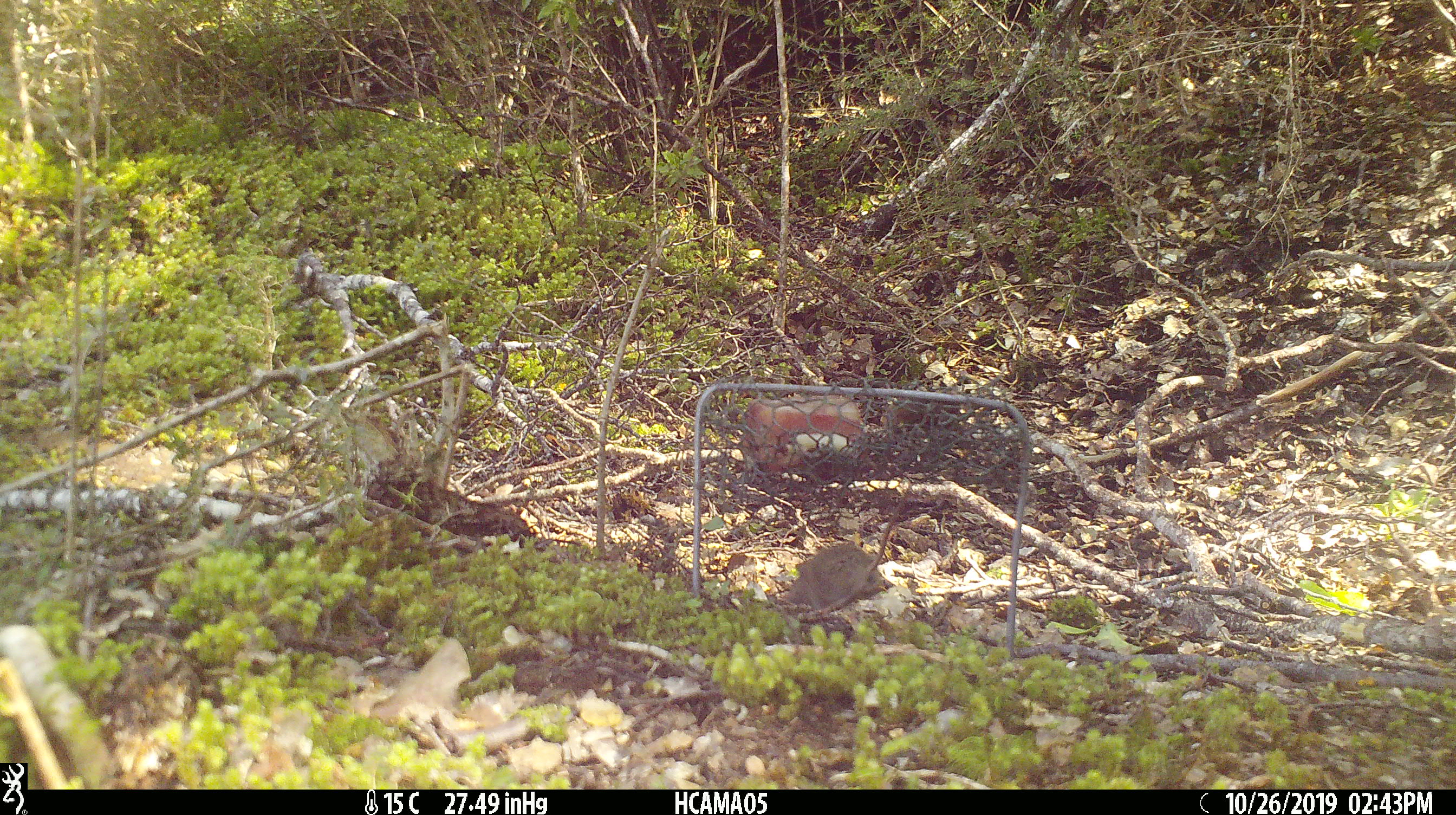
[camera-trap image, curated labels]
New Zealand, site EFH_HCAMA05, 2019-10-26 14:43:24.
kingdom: Animalia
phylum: Chordata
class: Mammalia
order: Rodentia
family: Muridae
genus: Mus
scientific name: Mus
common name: mouse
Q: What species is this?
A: Mouse (Mus).